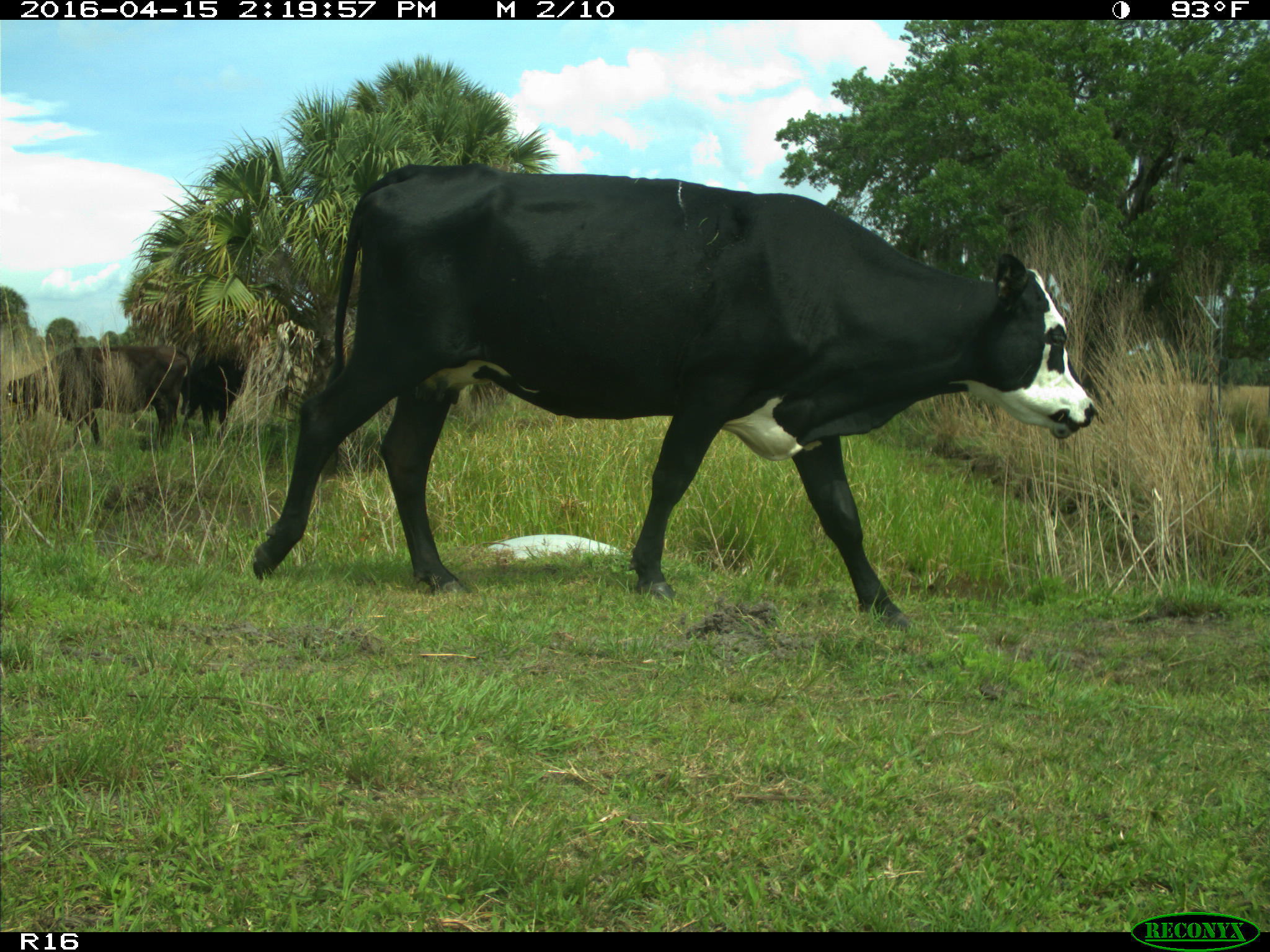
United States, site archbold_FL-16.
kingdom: Animalia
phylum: Chordata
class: Mammalia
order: Artiodactyla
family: Bovidae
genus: Bos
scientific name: Bos taurus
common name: domestic cow